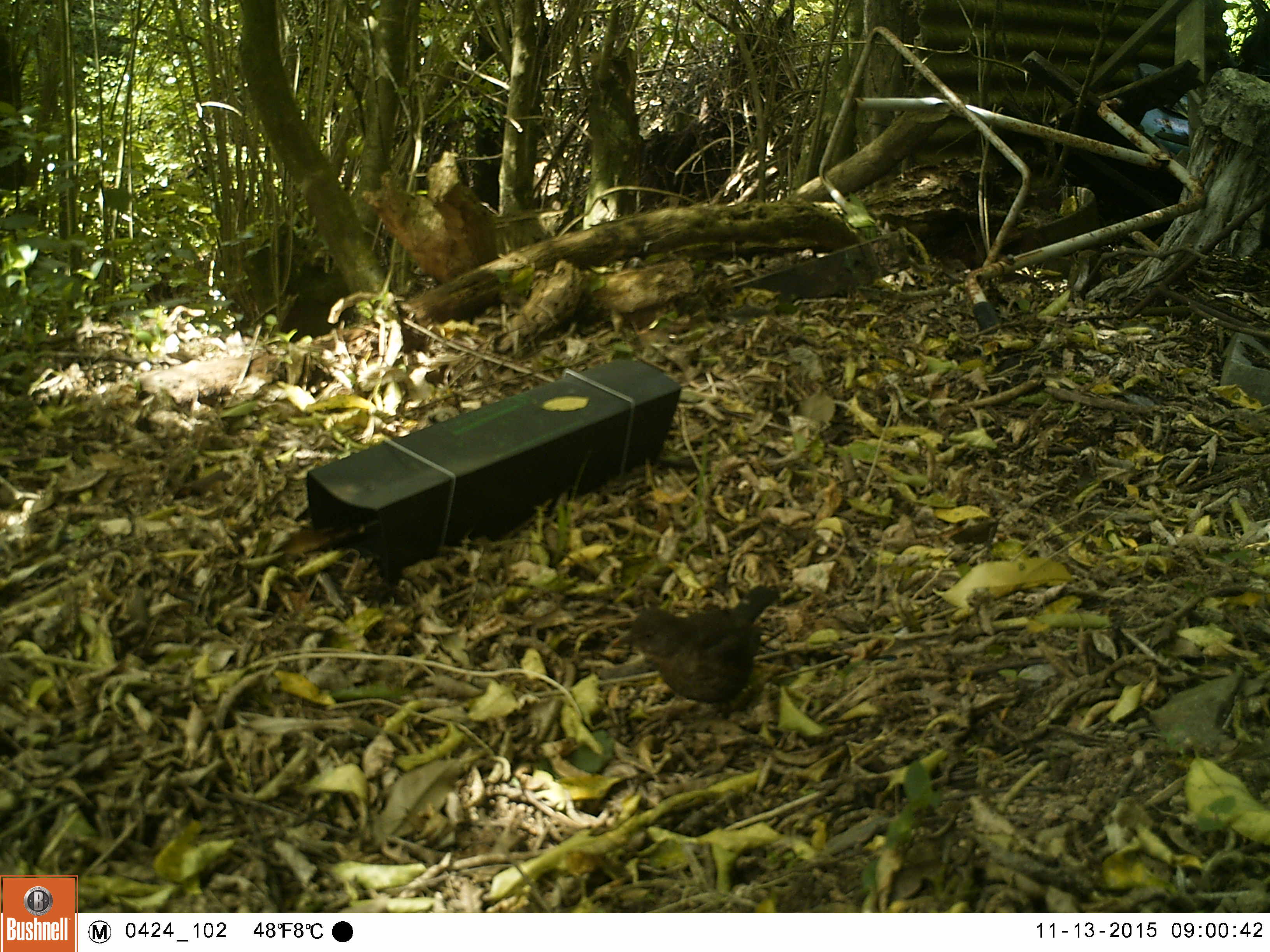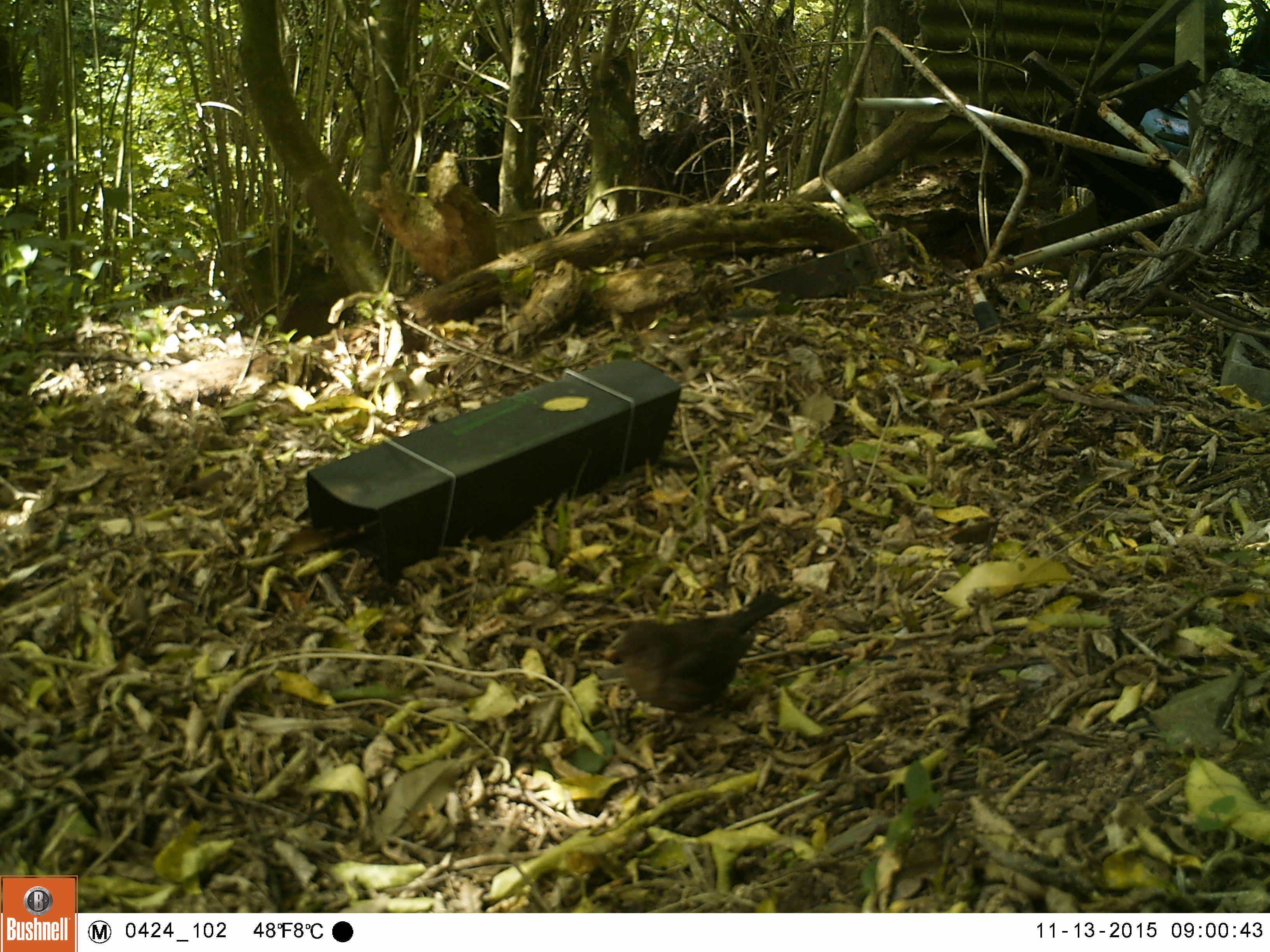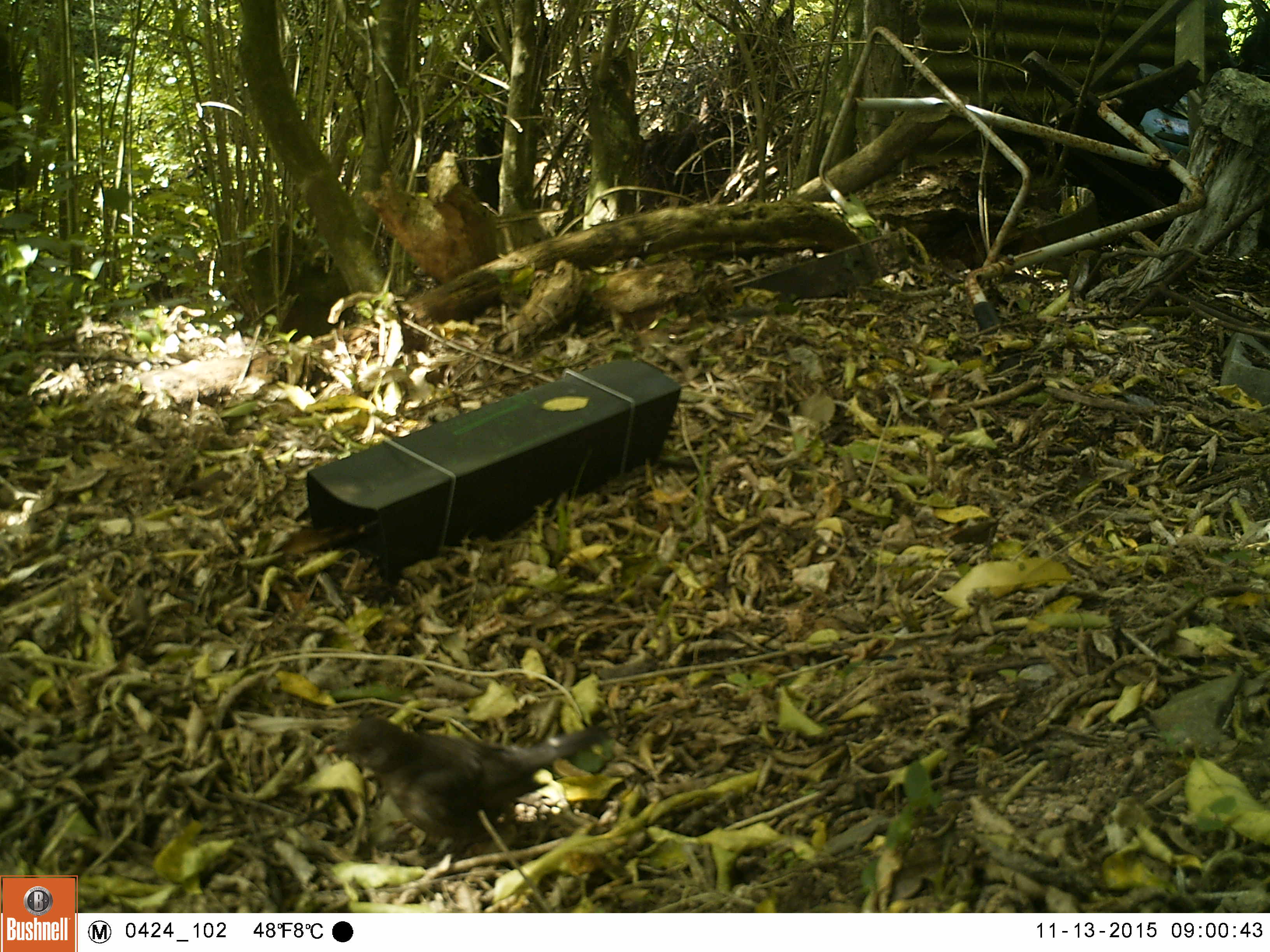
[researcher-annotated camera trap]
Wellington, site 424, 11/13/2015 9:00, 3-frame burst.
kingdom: Animalia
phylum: Chordata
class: Aves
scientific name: Aves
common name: bird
Bird (Aves).